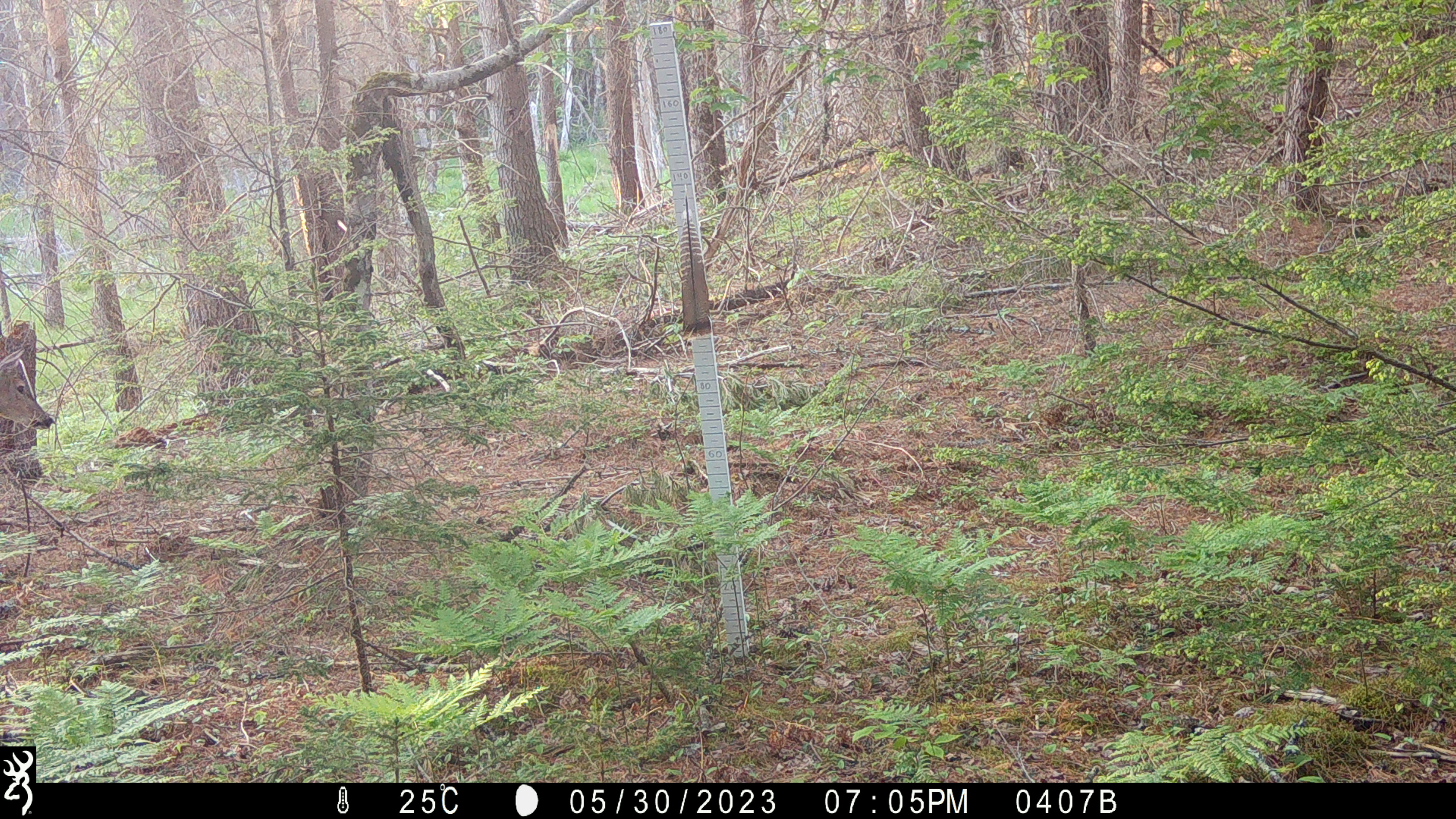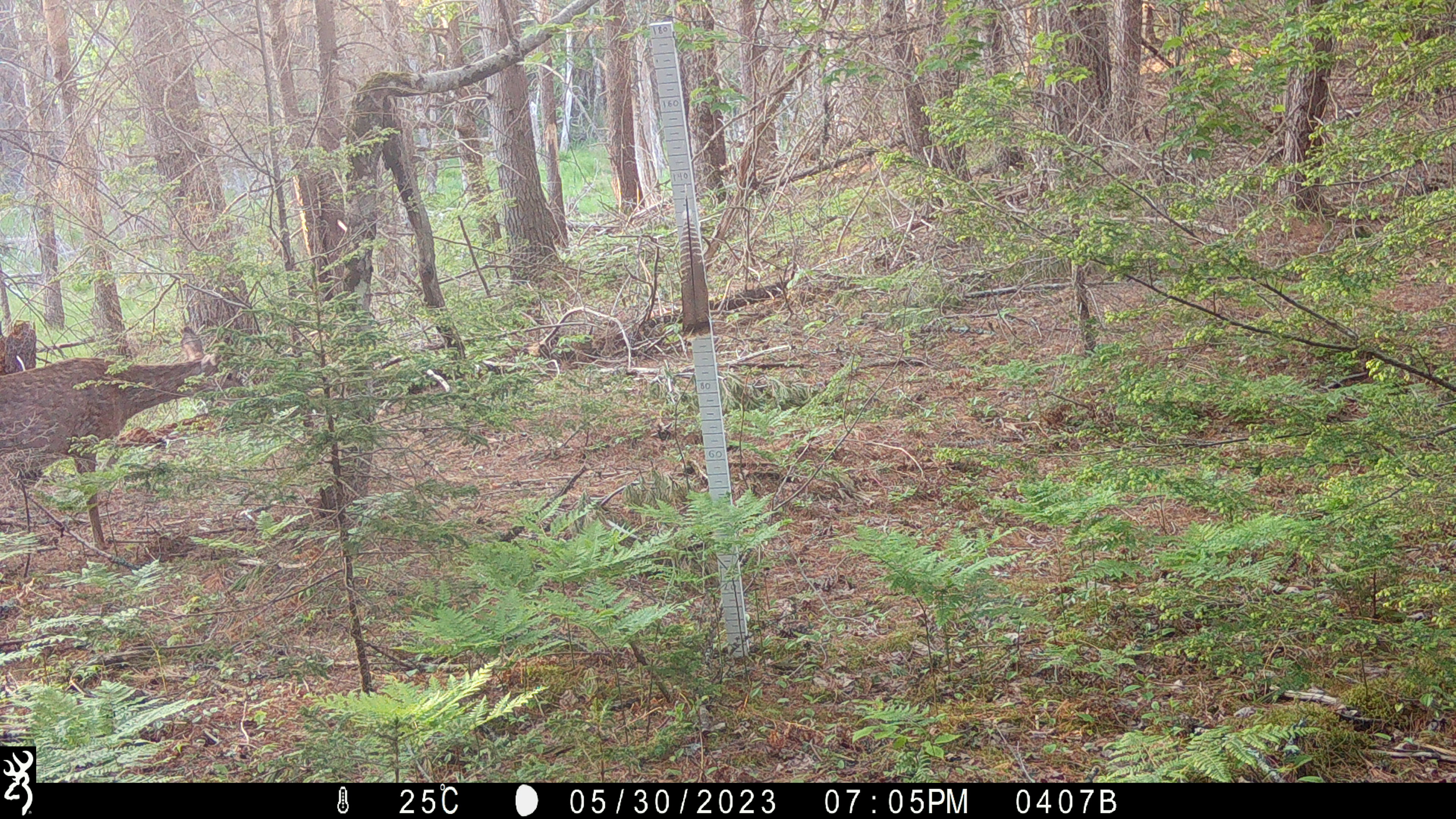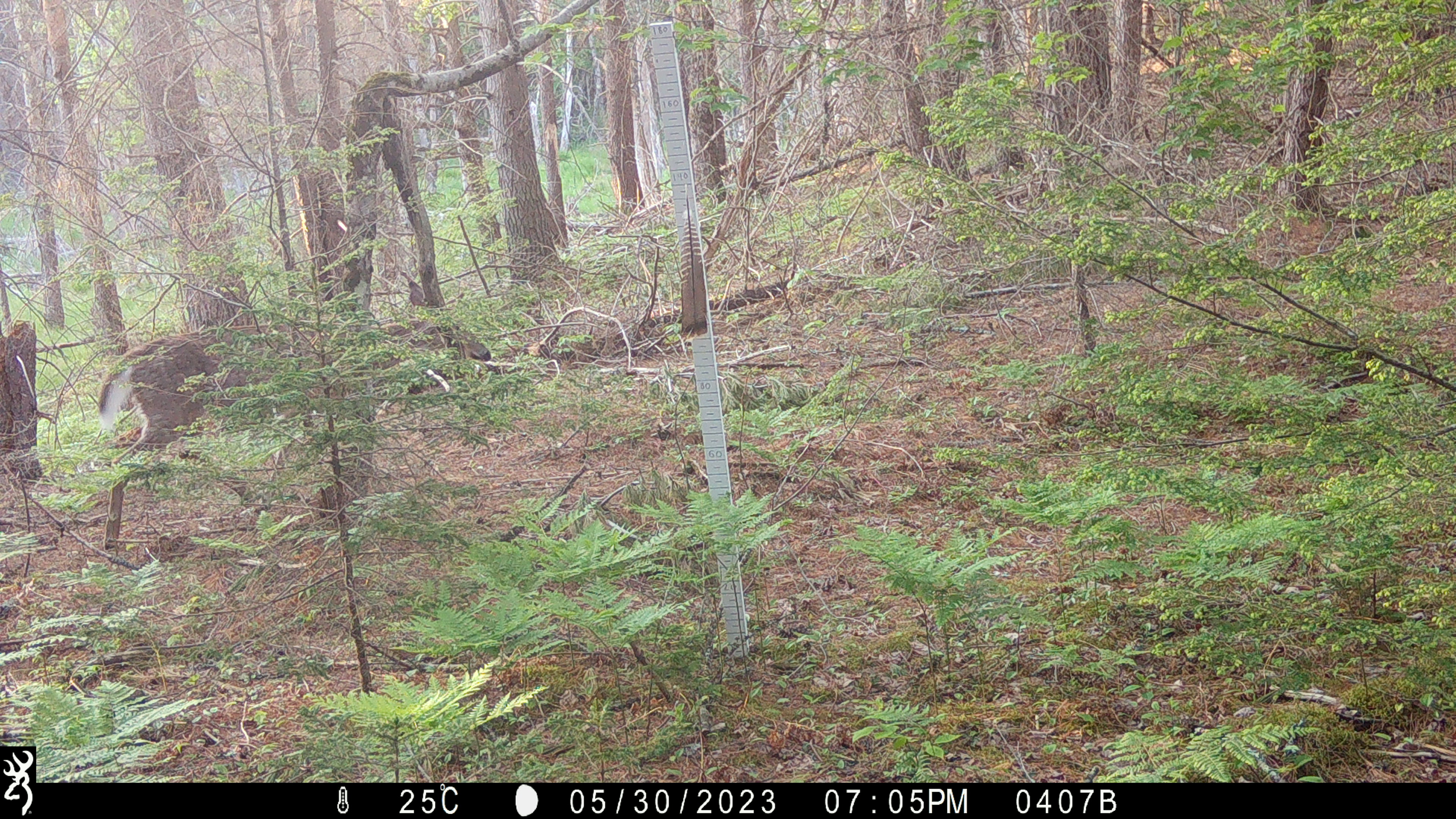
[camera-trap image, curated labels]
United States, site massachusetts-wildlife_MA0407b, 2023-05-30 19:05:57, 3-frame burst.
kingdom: Animalia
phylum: Chordata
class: Mammalia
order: Artiodactyla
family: Cervidae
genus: Odocoileus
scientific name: Odocoileus virginianus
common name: white-tailed deer